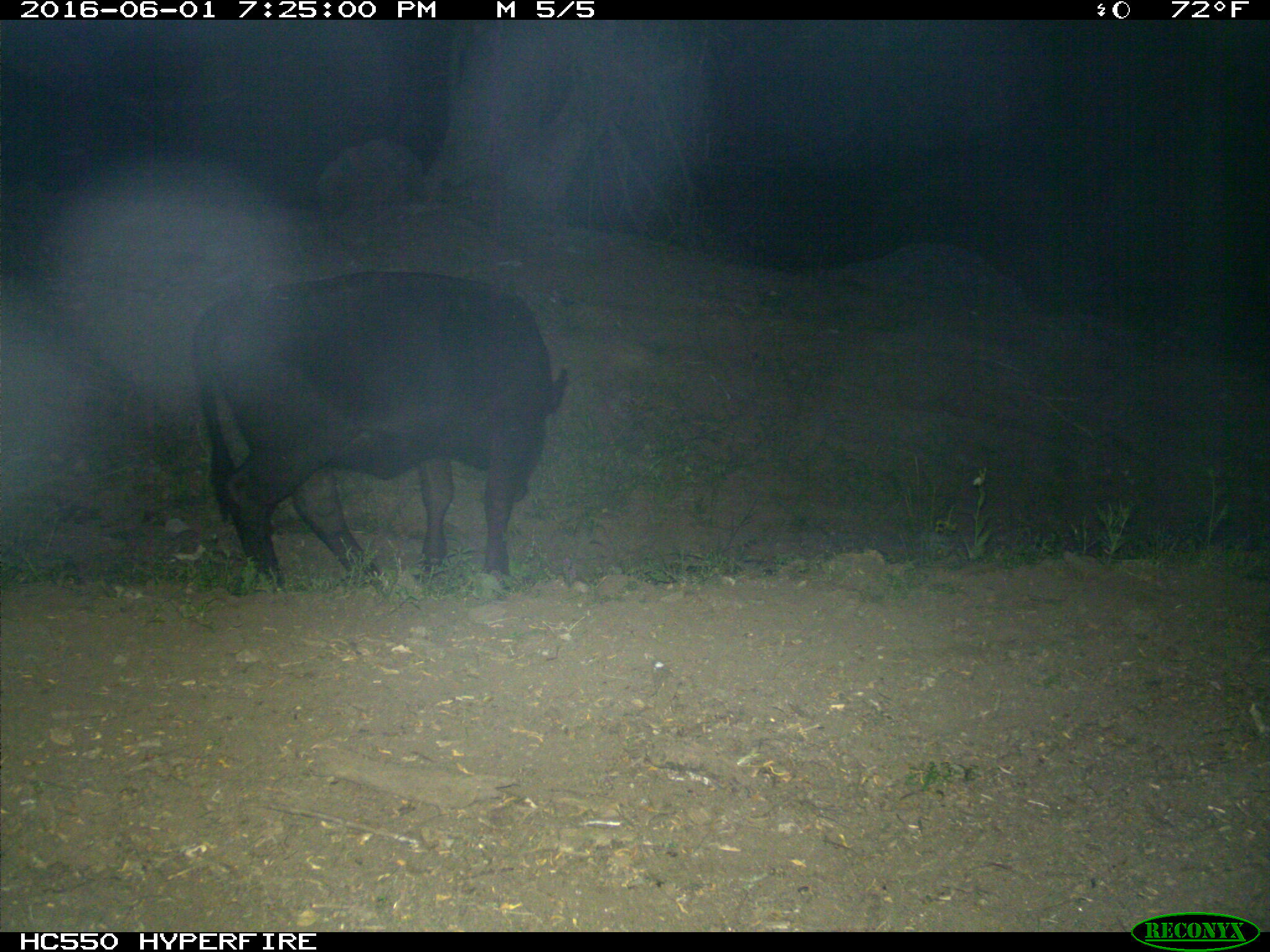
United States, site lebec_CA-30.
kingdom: Animalia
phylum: Chordata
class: Mammalia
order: Artiodactyla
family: Bovidae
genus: Bos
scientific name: Bos taurus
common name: domestic cow